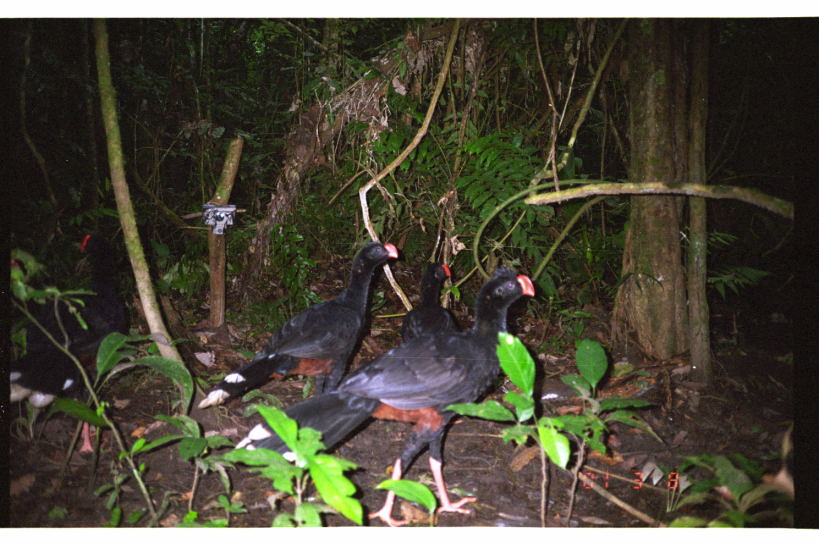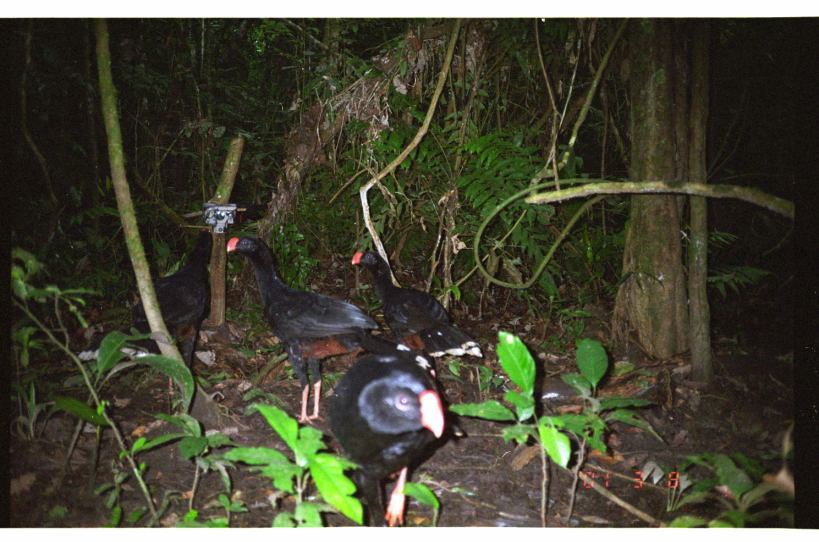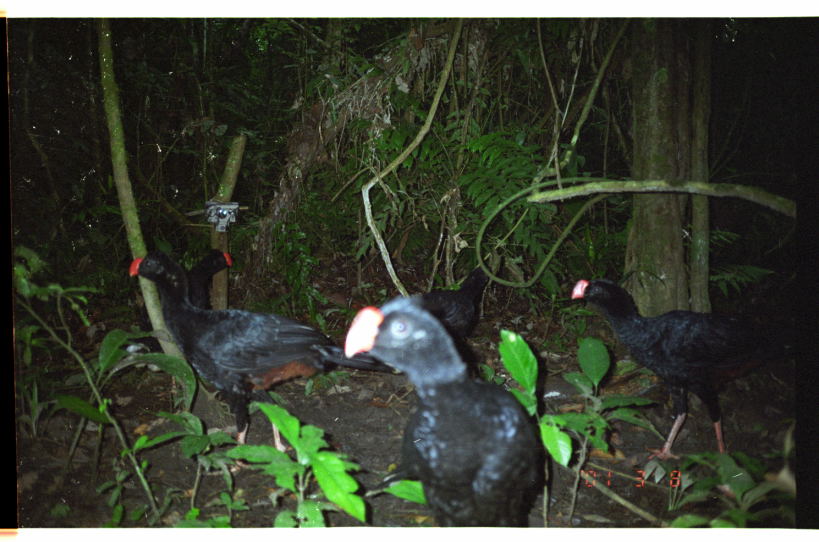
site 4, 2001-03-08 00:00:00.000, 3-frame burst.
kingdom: Animalia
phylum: Chordata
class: Aves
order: Galliformes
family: Cracidae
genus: Mitu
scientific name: Mitu tuberosum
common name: razor-billed curassow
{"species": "Mitu tuberosum (razor-billed curassow)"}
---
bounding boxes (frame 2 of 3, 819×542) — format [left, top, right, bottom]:
mitu tuberosum: [225, 233, 381, 425]; [322, 328, 457, 527]; [350, 249, 487, 359]; [128, 229, 214, 378]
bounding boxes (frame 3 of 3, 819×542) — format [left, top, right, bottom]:
mitu tuberosum: [128, 248, 402, 477]; [345, 294, 547, 527]; [571, 280, 796, 460]; [125, 246, 234, 396]; [404, 263, 492, 343]